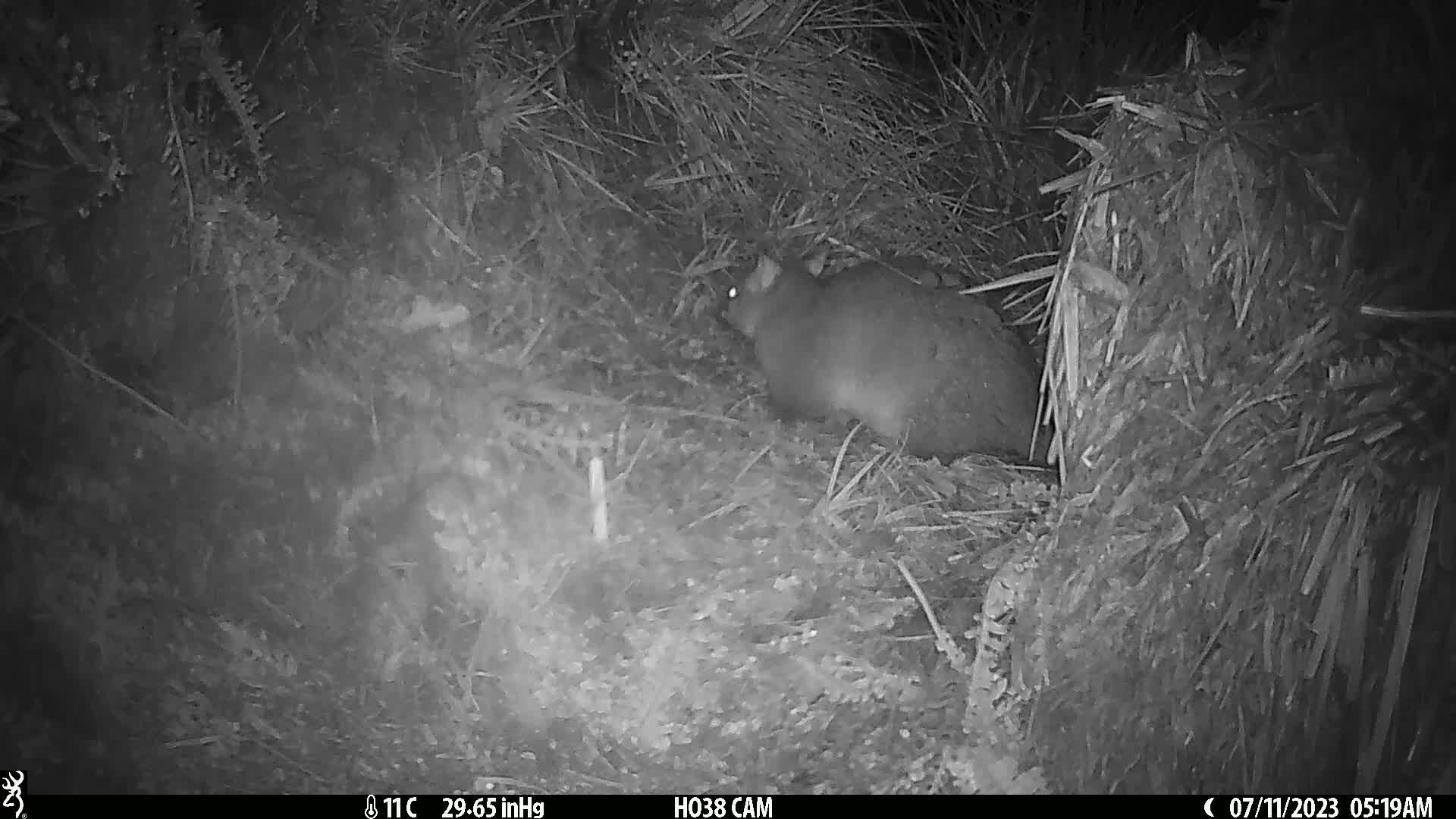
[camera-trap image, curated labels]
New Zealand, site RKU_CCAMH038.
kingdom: Animalia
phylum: Chordata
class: Mammalia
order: Diprotodontia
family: Phalangeridae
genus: Trichosurus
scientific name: Trichosurus vulpecula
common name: common brushtail possum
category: possum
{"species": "possum (common brushtail possum) (Trichosurus vulpecula)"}